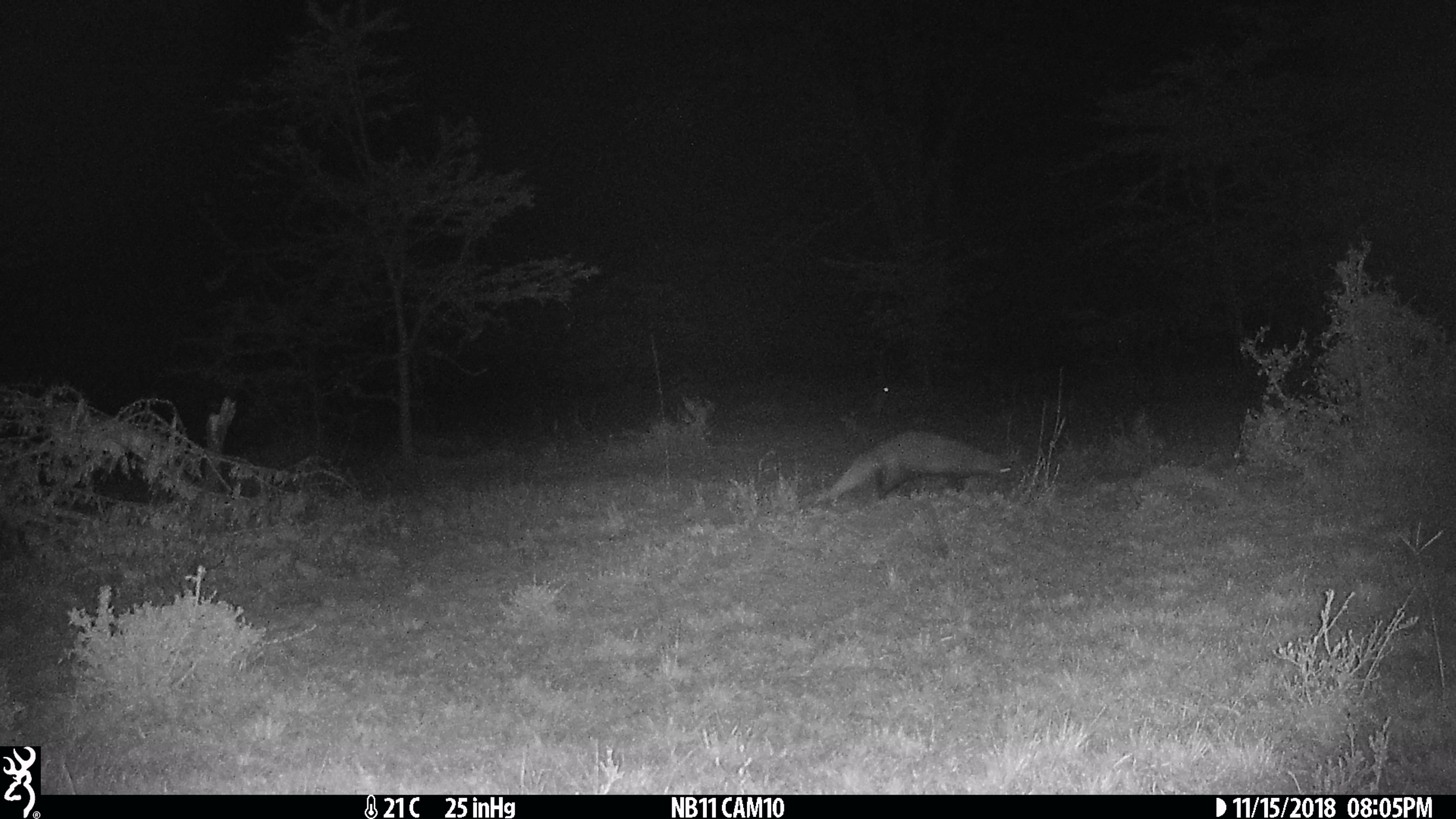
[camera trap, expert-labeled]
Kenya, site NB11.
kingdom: Animalia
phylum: Chordata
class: Mammalia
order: Carnivora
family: Herpestidae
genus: Ichneumia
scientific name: Ichneumia albicauda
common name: white-tailed mongoose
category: mongoose white tailed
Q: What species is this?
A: Mongoose white tailed (white-tailed mongoose) (Ichneumia albicauda).